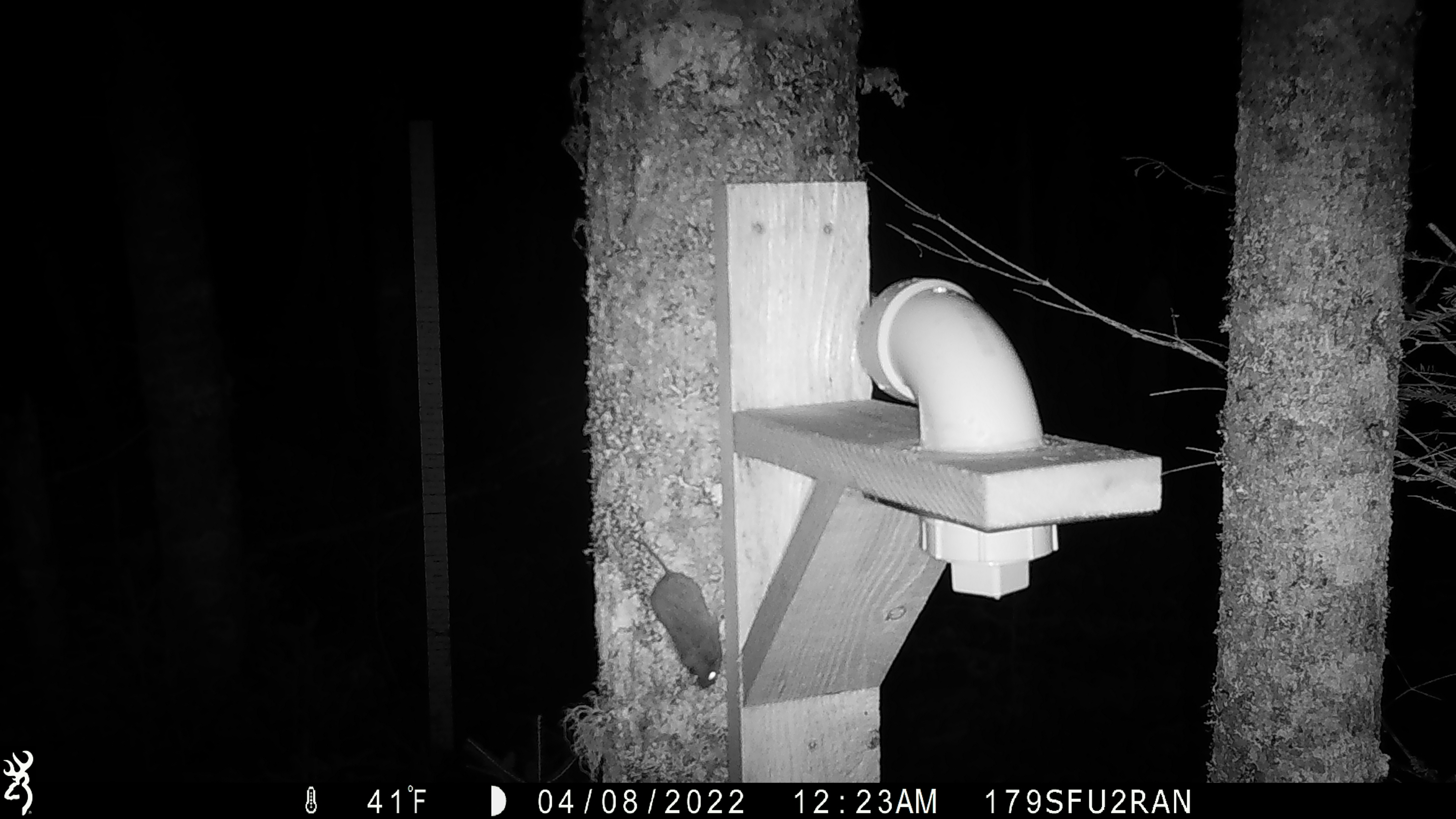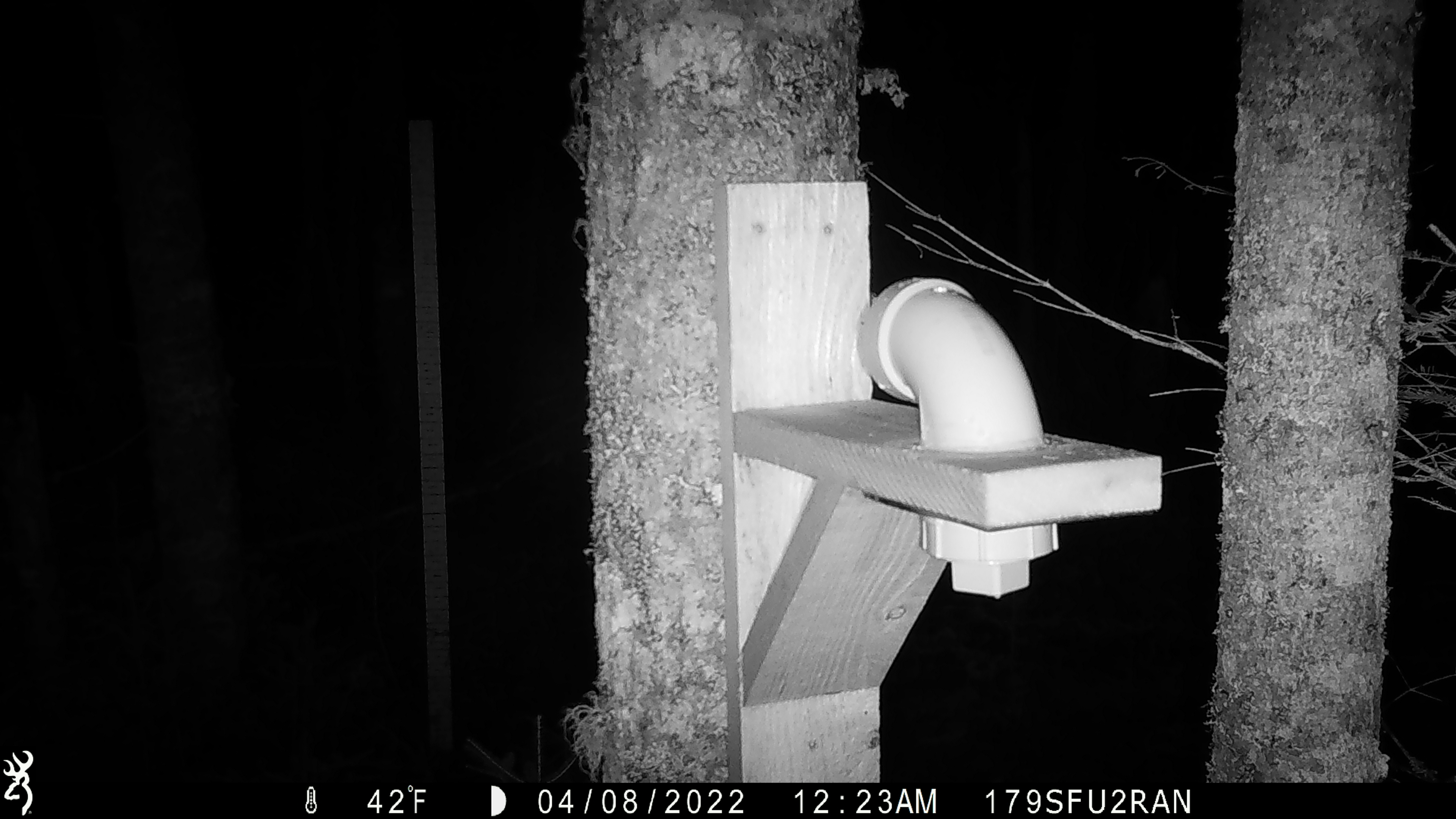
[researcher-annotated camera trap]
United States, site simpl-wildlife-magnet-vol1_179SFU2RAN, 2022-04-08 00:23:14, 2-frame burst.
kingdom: Animalia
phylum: Chordata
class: Mammalia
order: Rodentia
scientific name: Rodentia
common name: mouse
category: mouse sp.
Mouse sp. (mouse) (Rodentia).